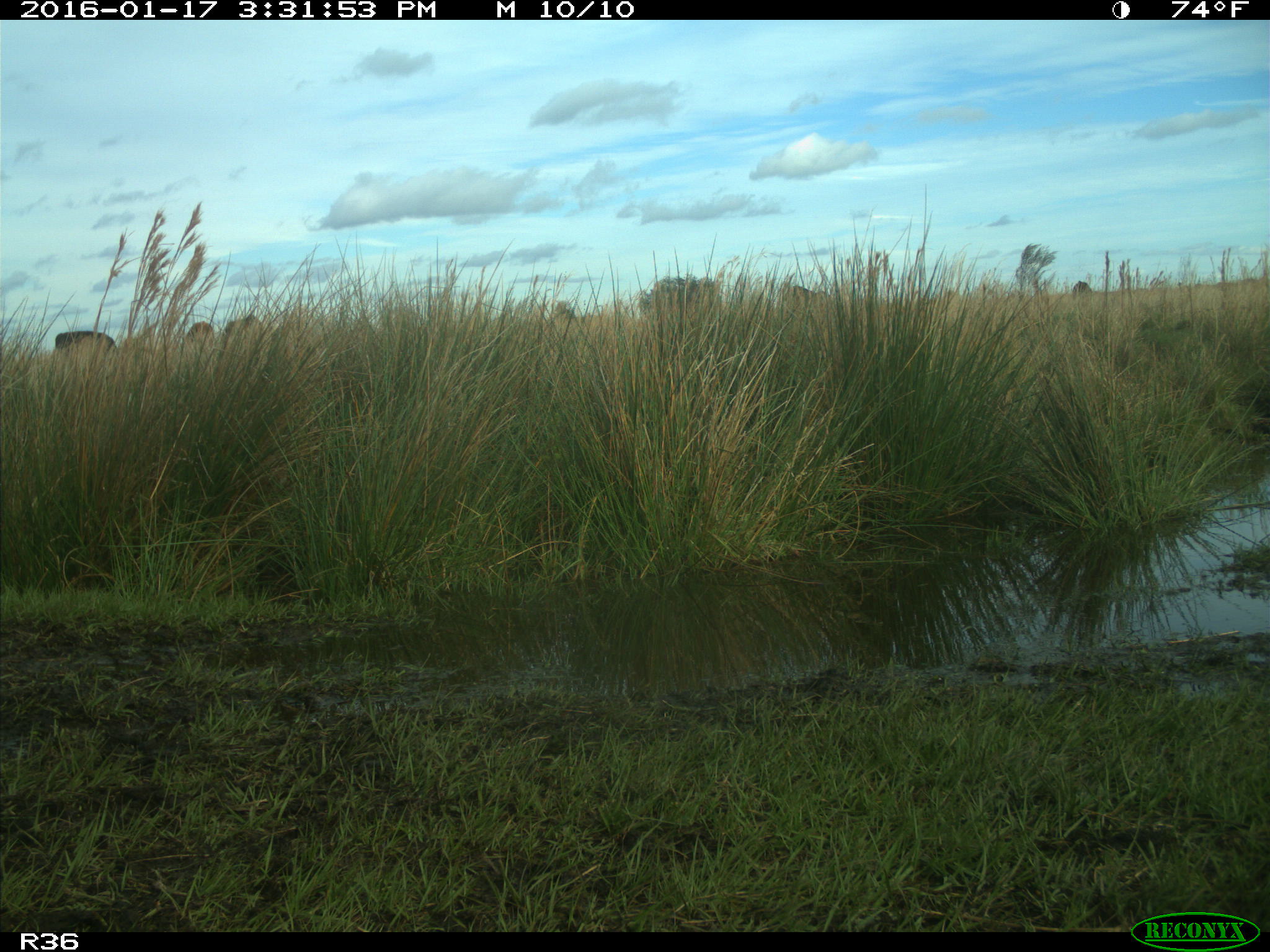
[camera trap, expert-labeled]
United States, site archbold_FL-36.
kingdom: Animalia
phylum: Chordata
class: Mammalia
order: Artiodactyla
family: Bovidae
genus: Bos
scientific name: Bos taurus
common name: domestic cow